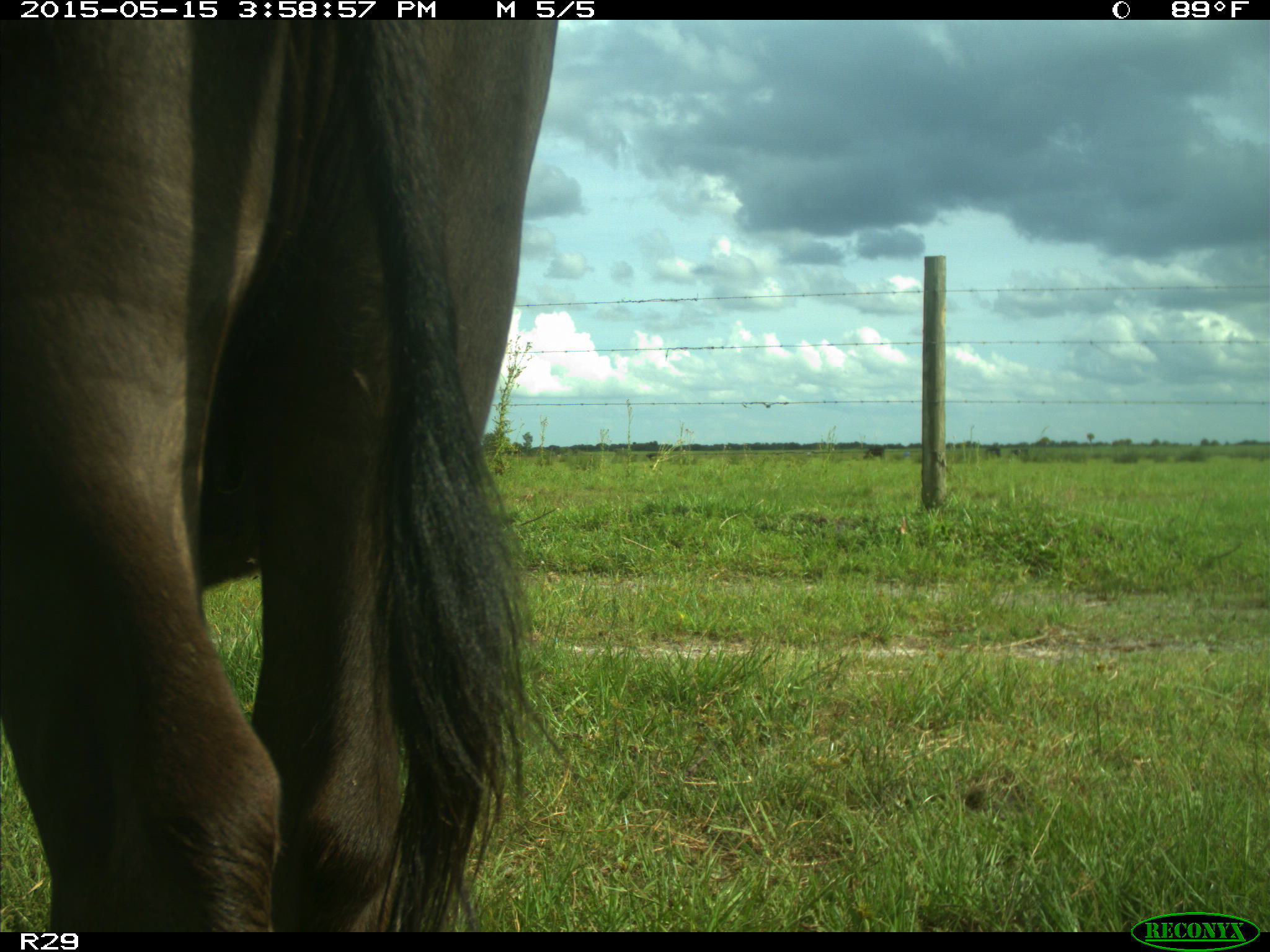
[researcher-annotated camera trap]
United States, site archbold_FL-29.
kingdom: Animalia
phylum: Chordata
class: Mammalia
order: Artiodactyla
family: Bovidae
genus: Bos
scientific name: Bos taurus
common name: domestic cow